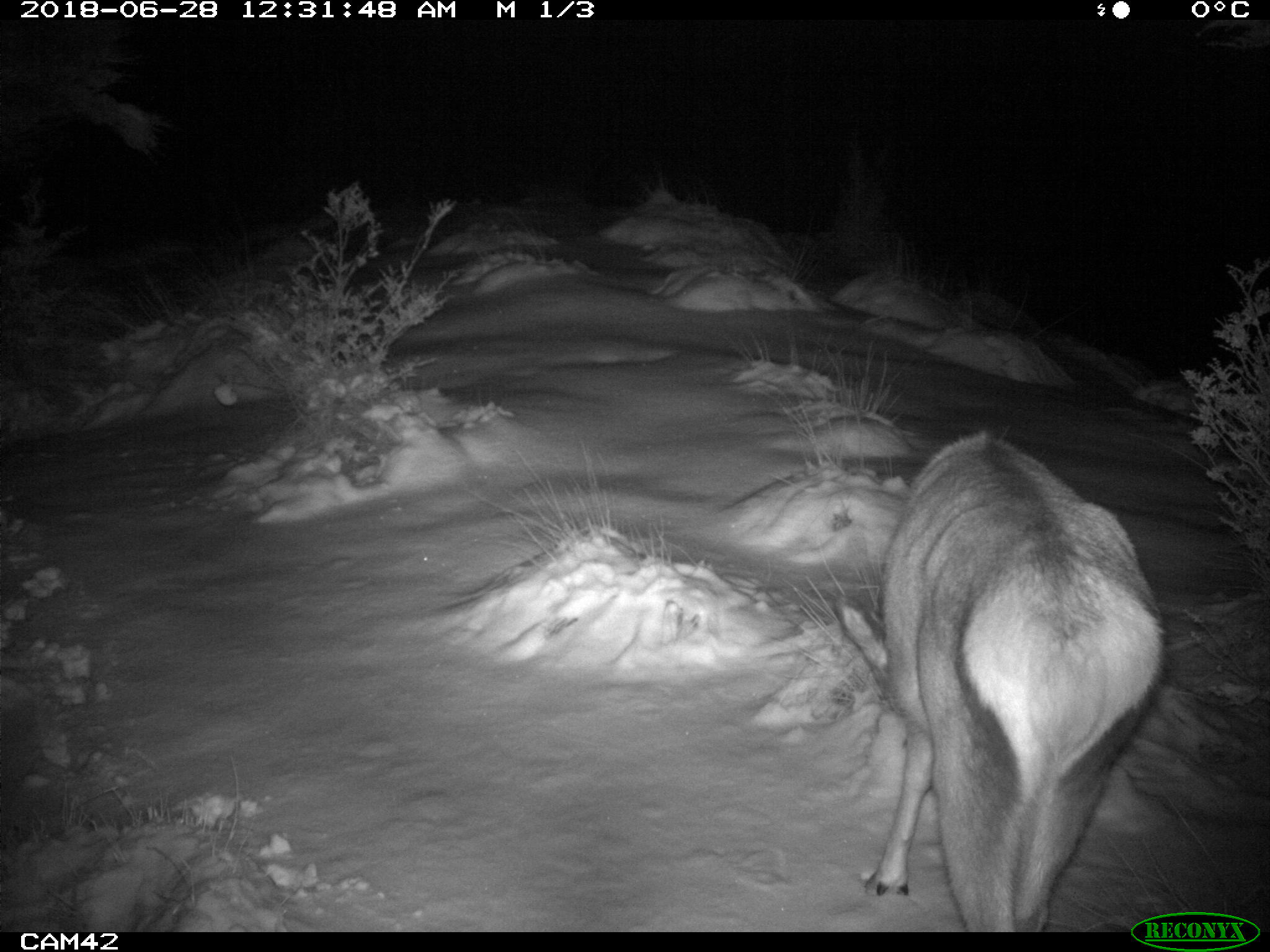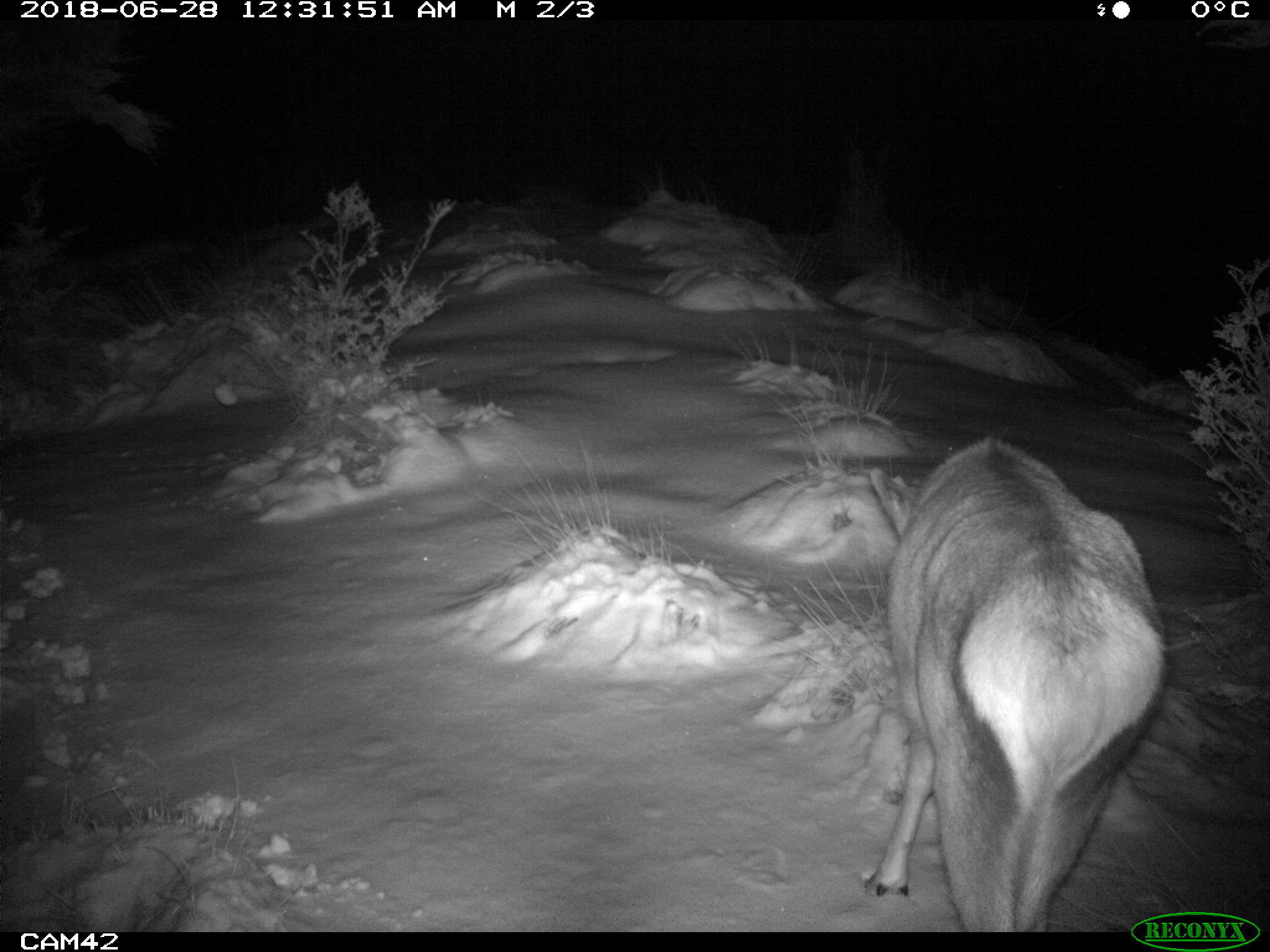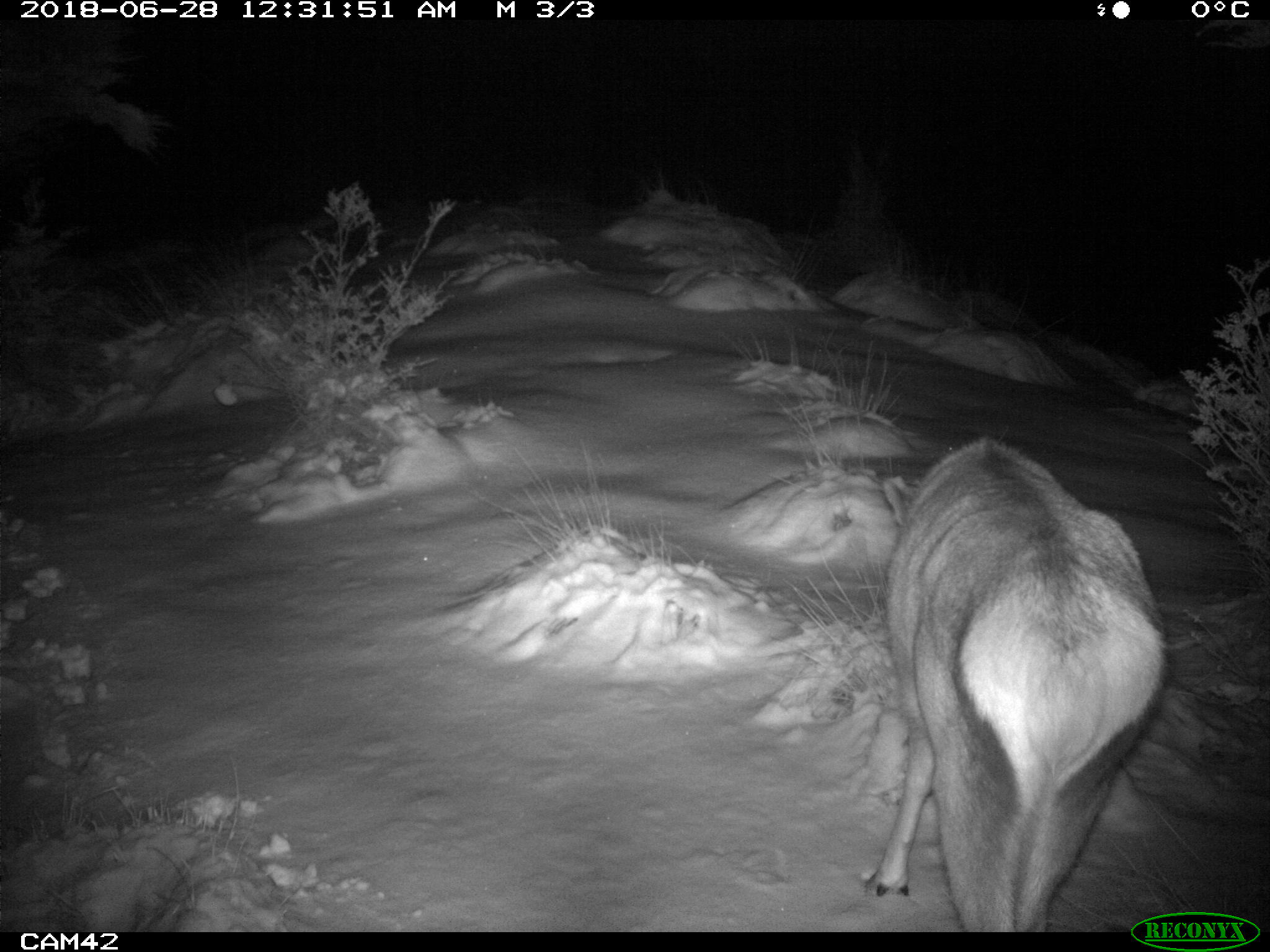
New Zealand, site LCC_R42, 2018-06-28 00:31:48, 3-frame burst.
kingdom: Animalia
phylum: Chordata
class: Mammalia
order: Artiodactyla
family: Cervidae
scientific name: Cervidae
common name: deer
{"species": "deer (Cervidae)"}